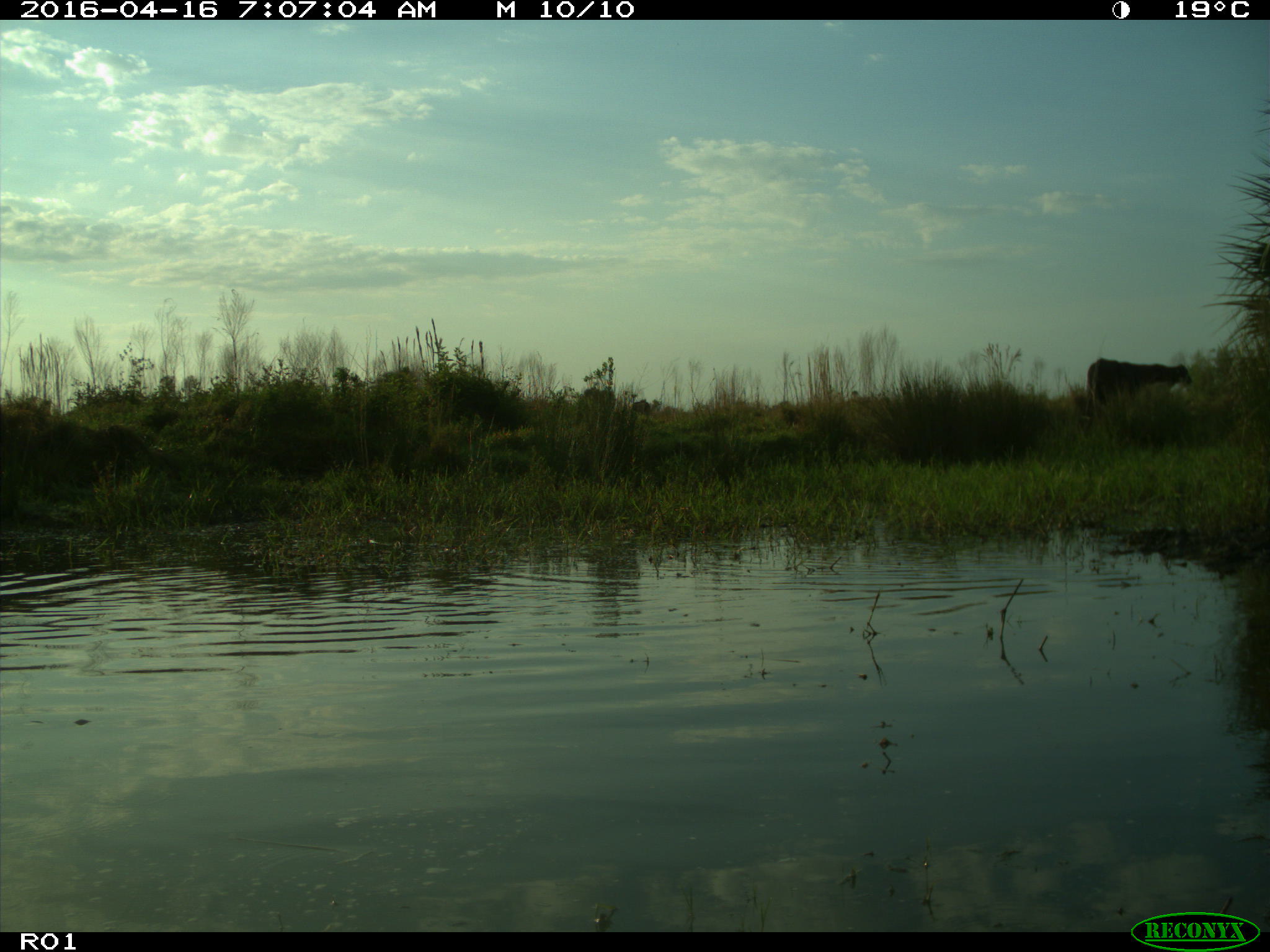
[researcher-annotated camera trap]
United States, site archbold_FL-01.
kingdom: Animalia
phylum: Chordata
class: Mammalia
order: Artiodactyla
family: Bovidae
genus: Bos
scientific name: Bos taurus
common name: domestic cow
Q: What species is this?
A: Bos taurus (domestic cow).